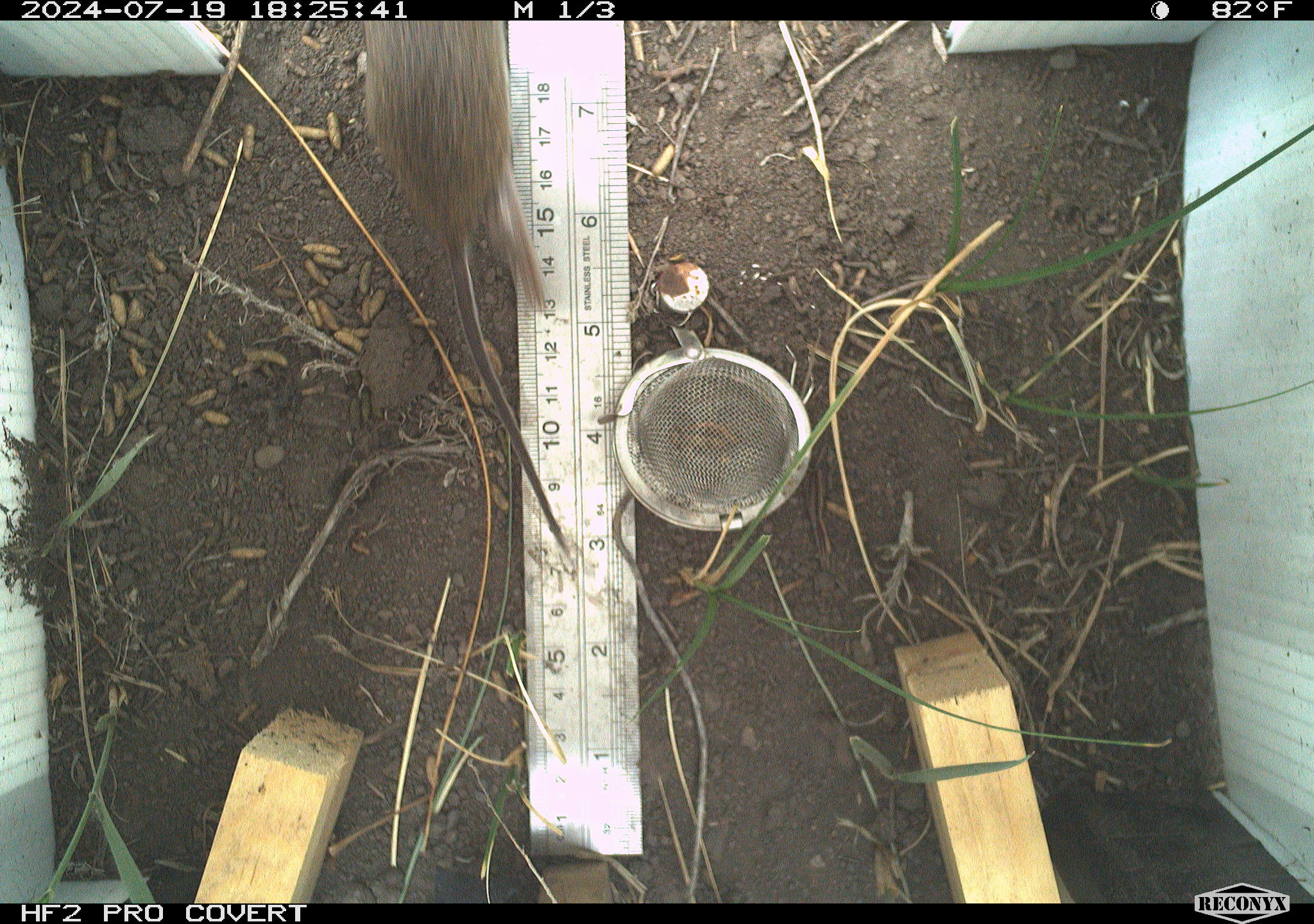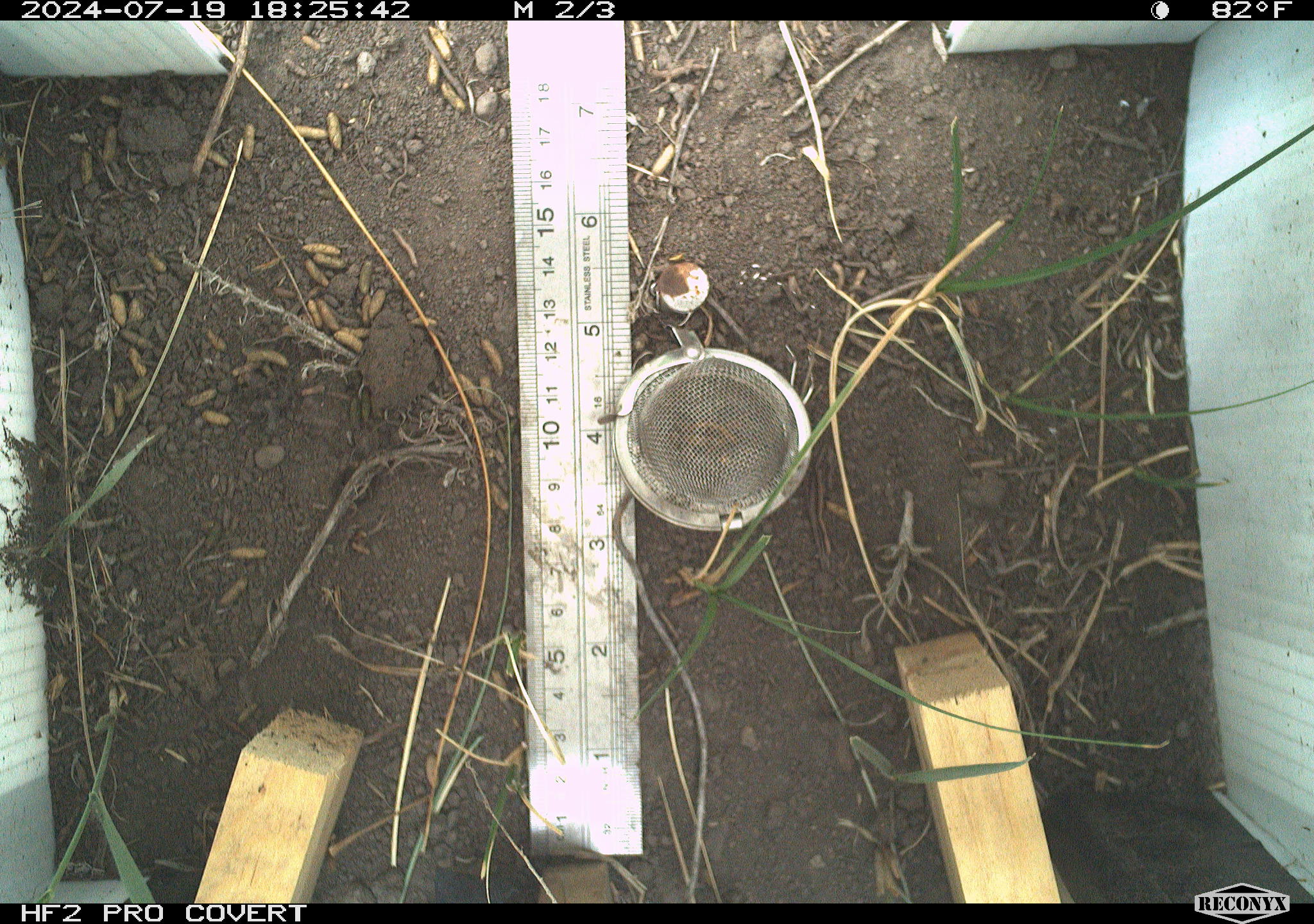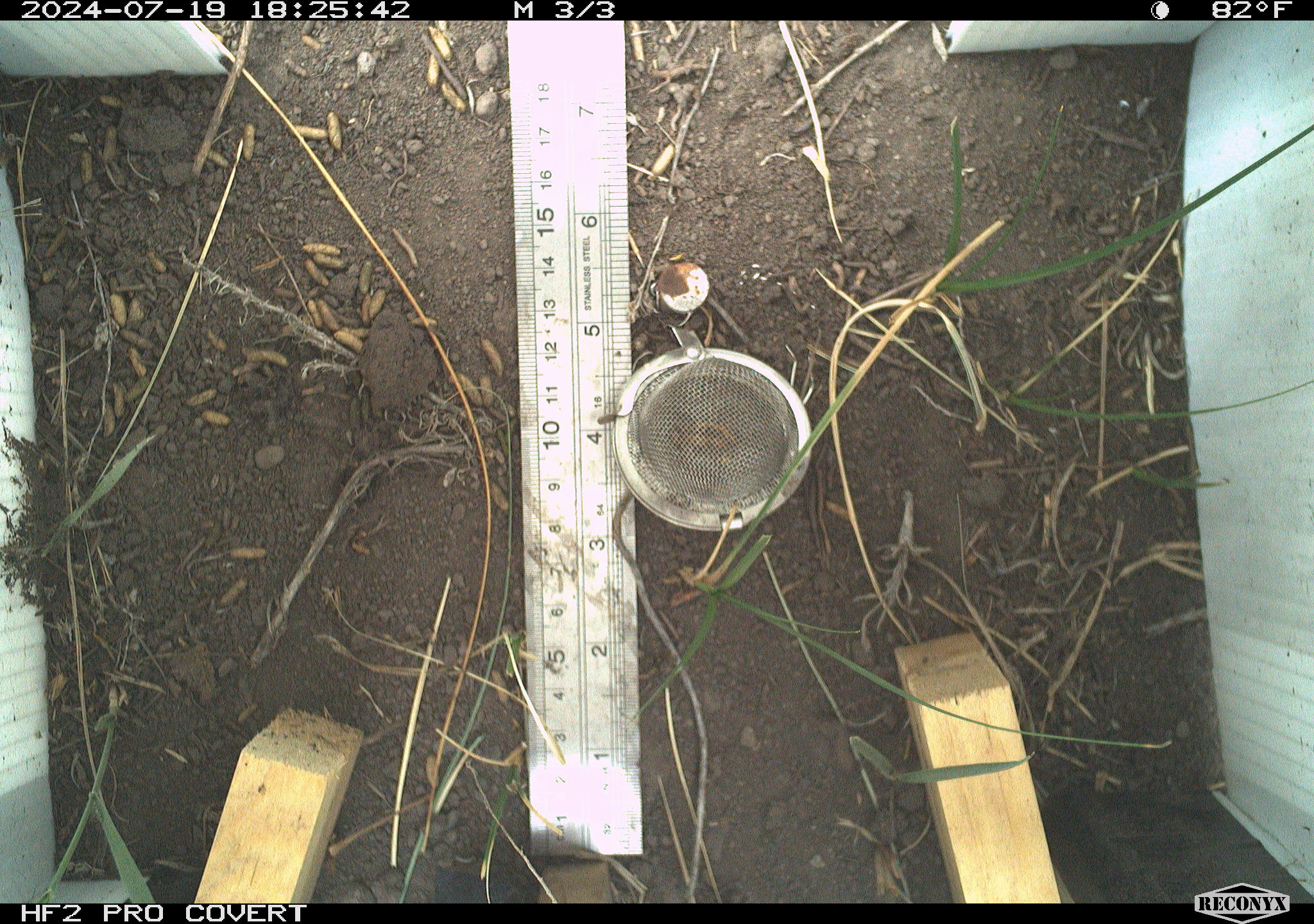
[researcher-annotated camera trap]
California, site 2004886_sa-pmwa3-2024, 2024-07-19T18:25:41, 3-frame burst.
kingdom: Animalia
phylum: Chordata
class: Mammalia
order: Rodentia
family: Cricetidae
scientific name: Arvicolinae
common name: voles, lemmings, and muskrats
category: arvicolinae subfamily